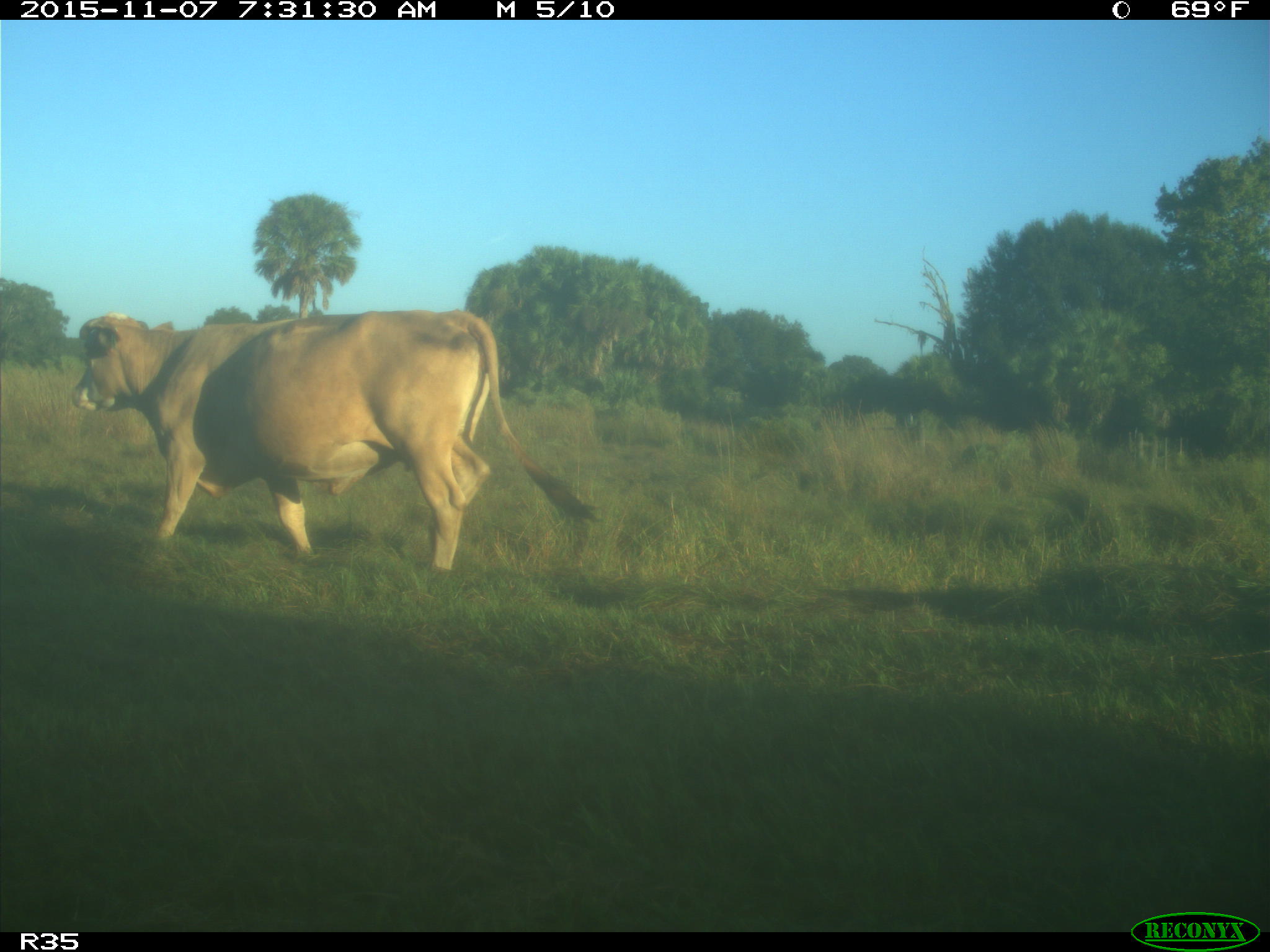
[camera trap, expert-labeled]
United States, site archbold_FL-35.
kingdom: Animalia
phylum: Chordata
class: Mammalia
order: Artiodactyla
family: Bovidae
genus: Bos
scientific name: Bos taurus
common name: domestic cow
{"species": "Bos taurus (domestic cow)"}